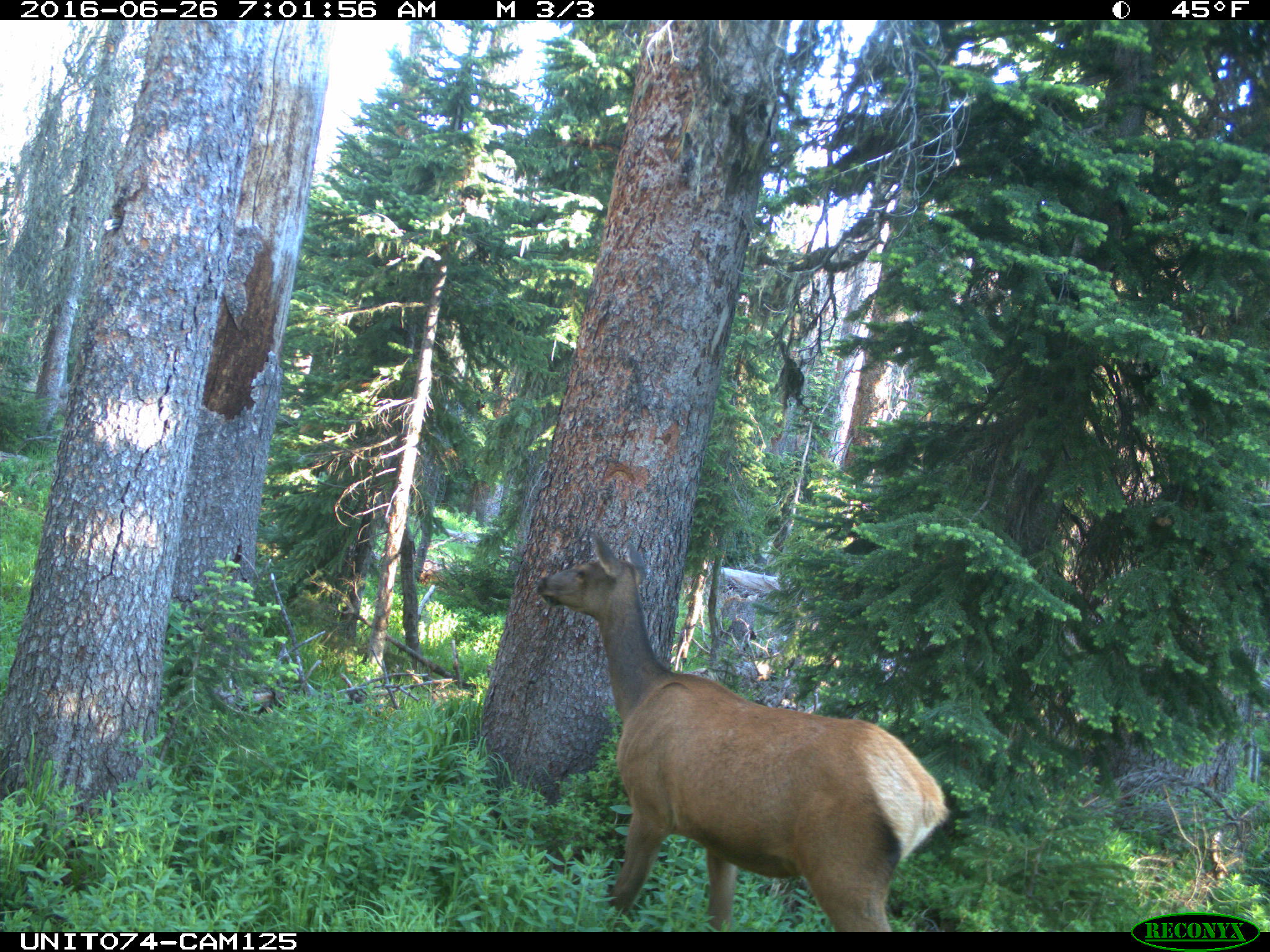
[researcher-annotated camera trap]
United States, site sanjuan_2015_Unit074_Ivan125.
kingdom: Animalia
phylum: Chordata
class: Mammalia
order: Artiodactyla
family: Cervidae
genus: Cervus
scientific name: Cervus elaphus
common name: red deer